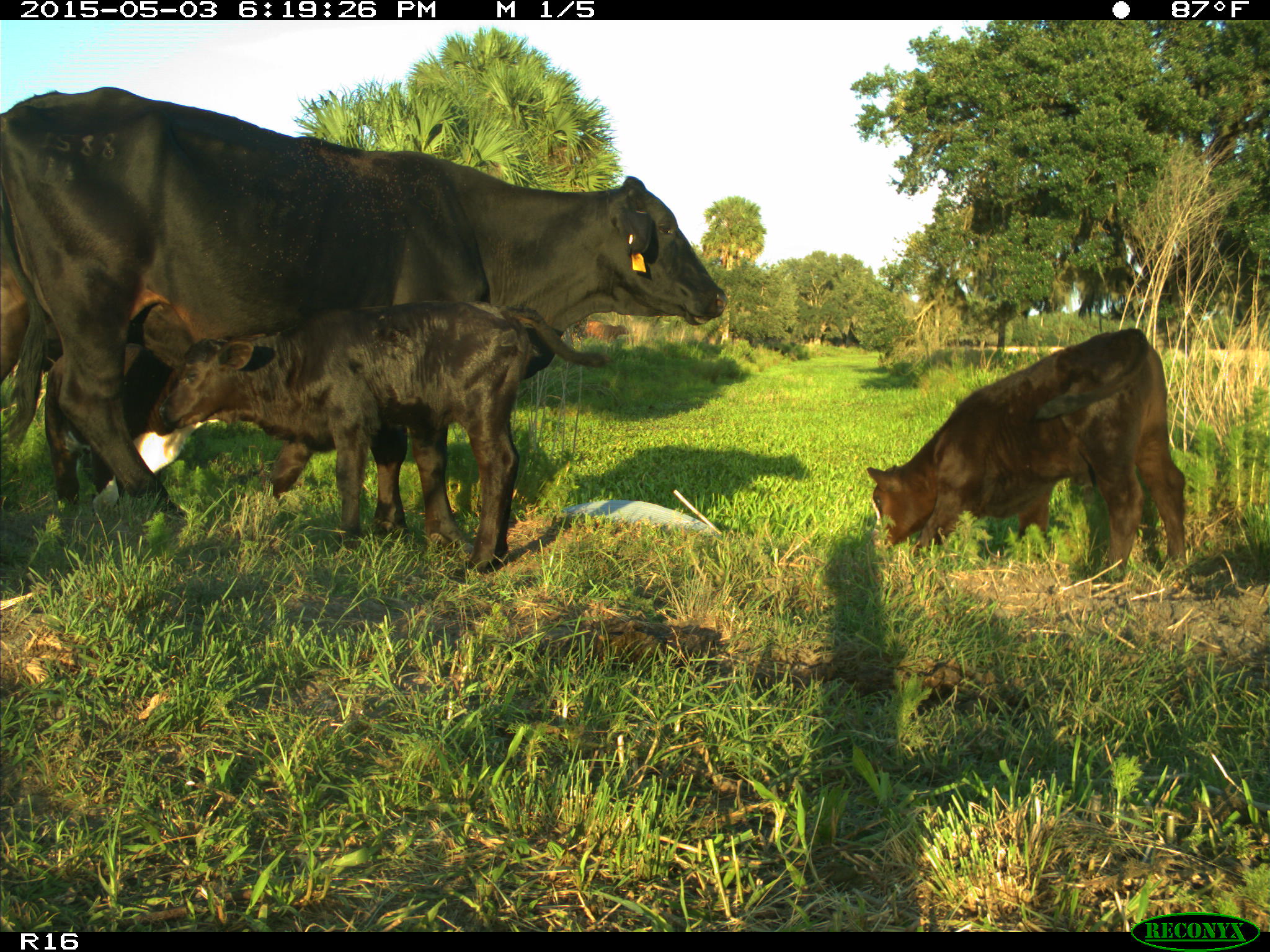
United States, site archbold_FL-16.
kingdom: Animalia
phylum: Chordata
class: Mammalia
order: Artiodactyla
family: Bovidae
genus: Bos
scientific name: Bos taurus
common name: domestic cow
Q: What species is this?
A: Bos taurus (domestic cow).